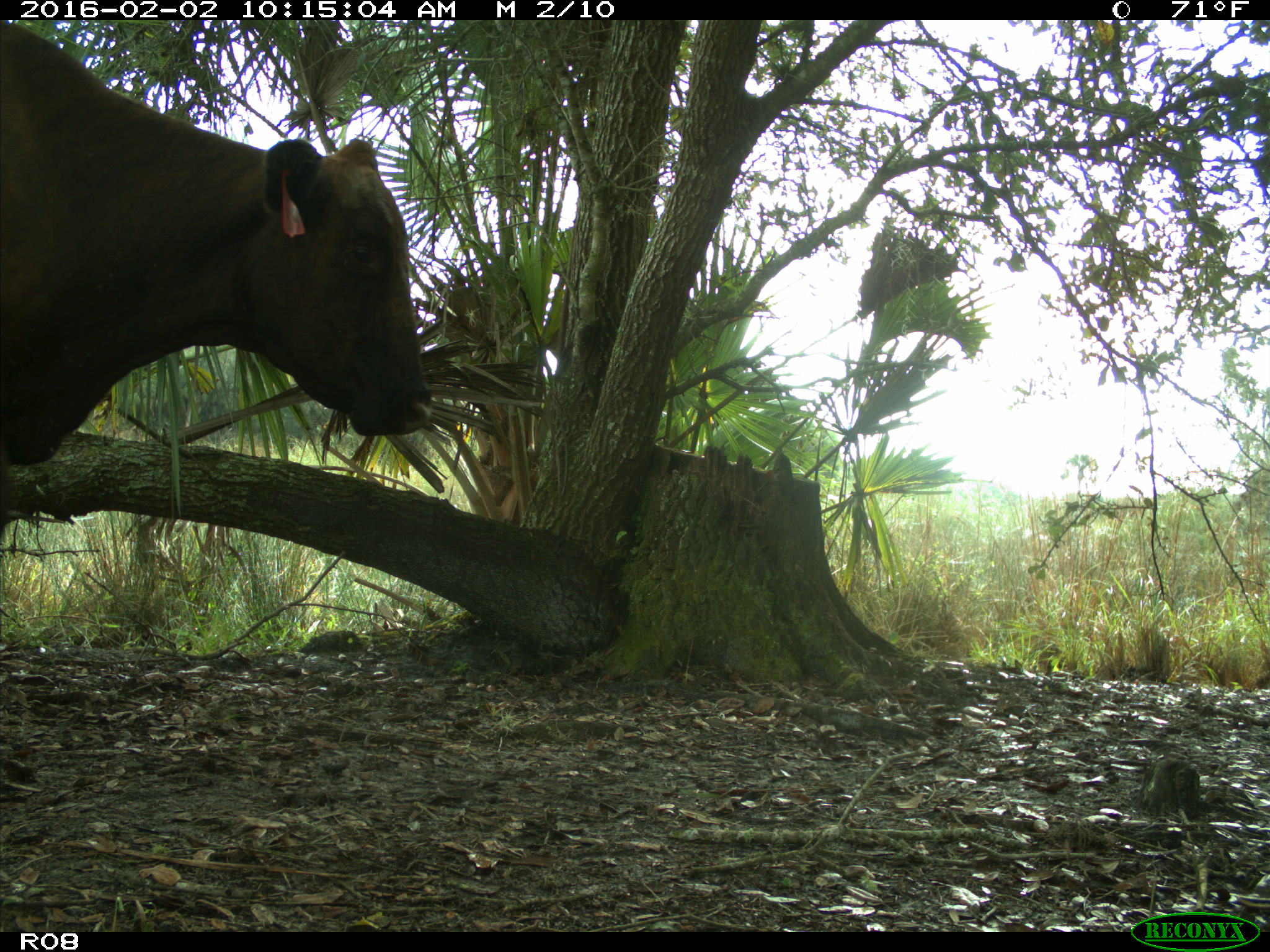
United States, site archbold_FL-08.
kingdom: Animalia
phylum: Chordata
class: Mammalia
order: Artiodactyla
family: Bovidae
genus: Bos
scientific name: Bos taurus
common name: domestic cow